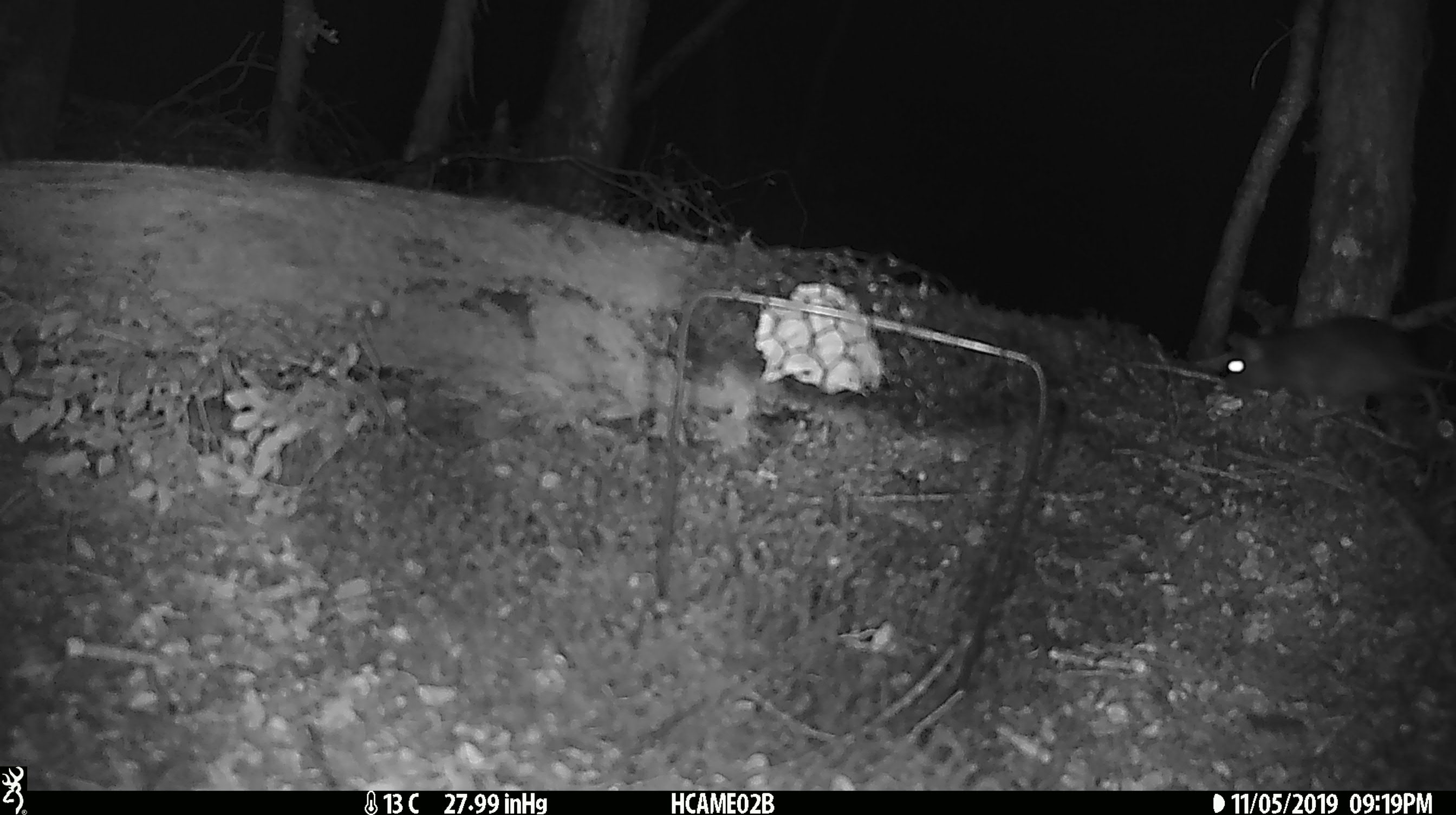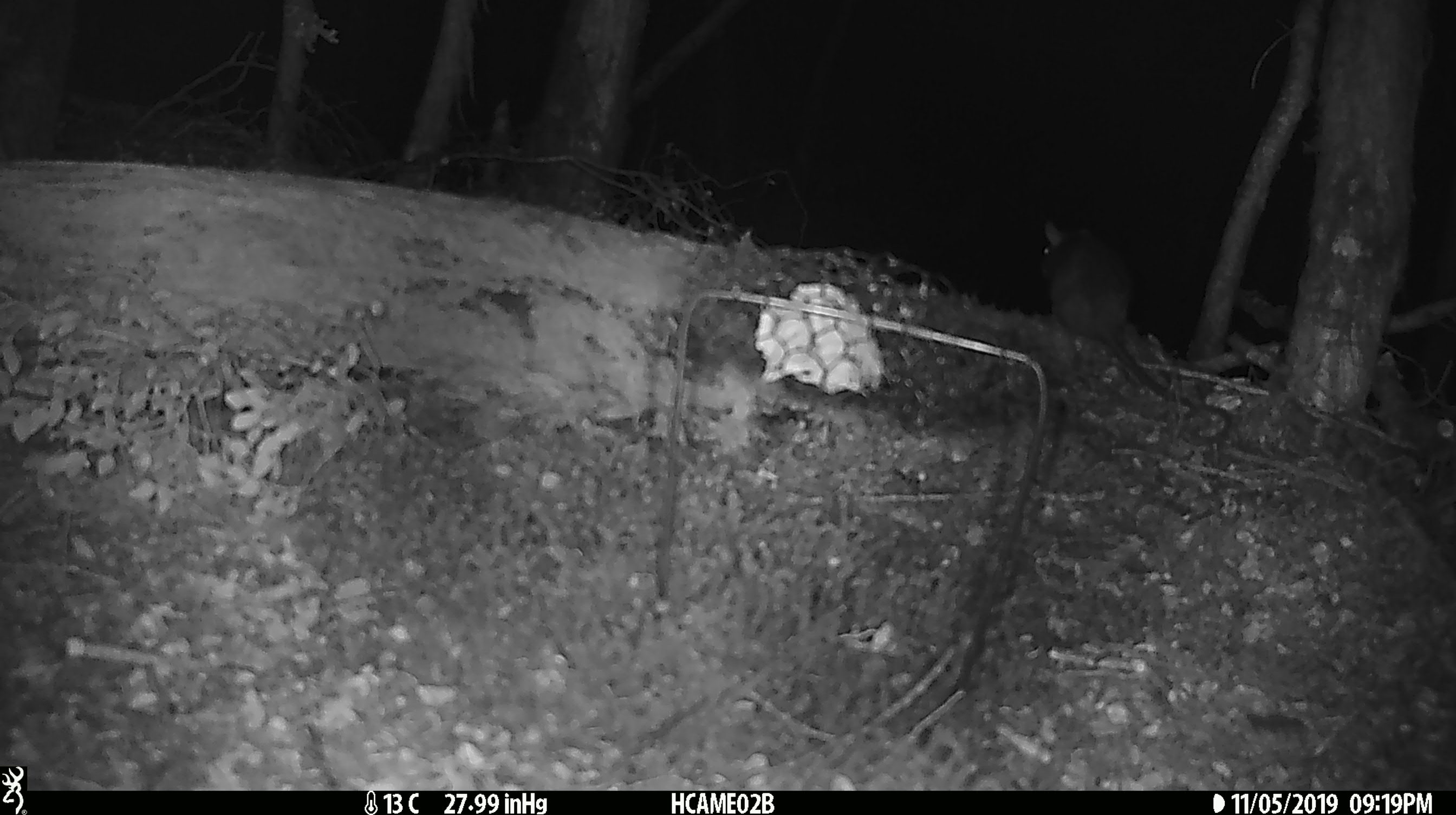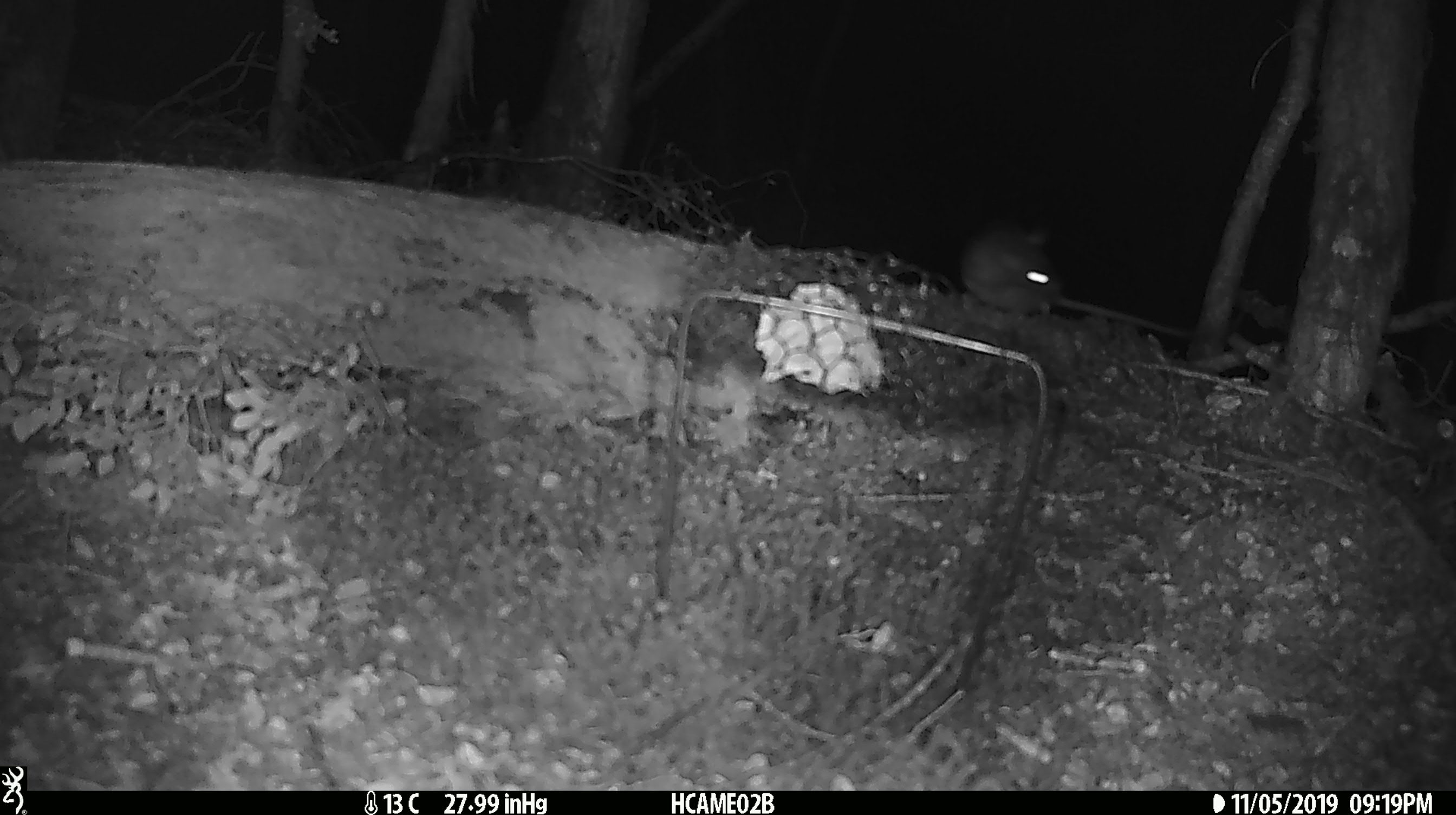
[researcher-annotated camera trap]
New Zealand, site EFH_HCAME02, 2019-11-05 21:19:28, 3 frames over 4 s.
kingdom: Animalia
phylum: Chordata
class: Mammalia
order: Rodentia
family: Muridae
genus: Rattus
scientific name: Rattus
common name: rat